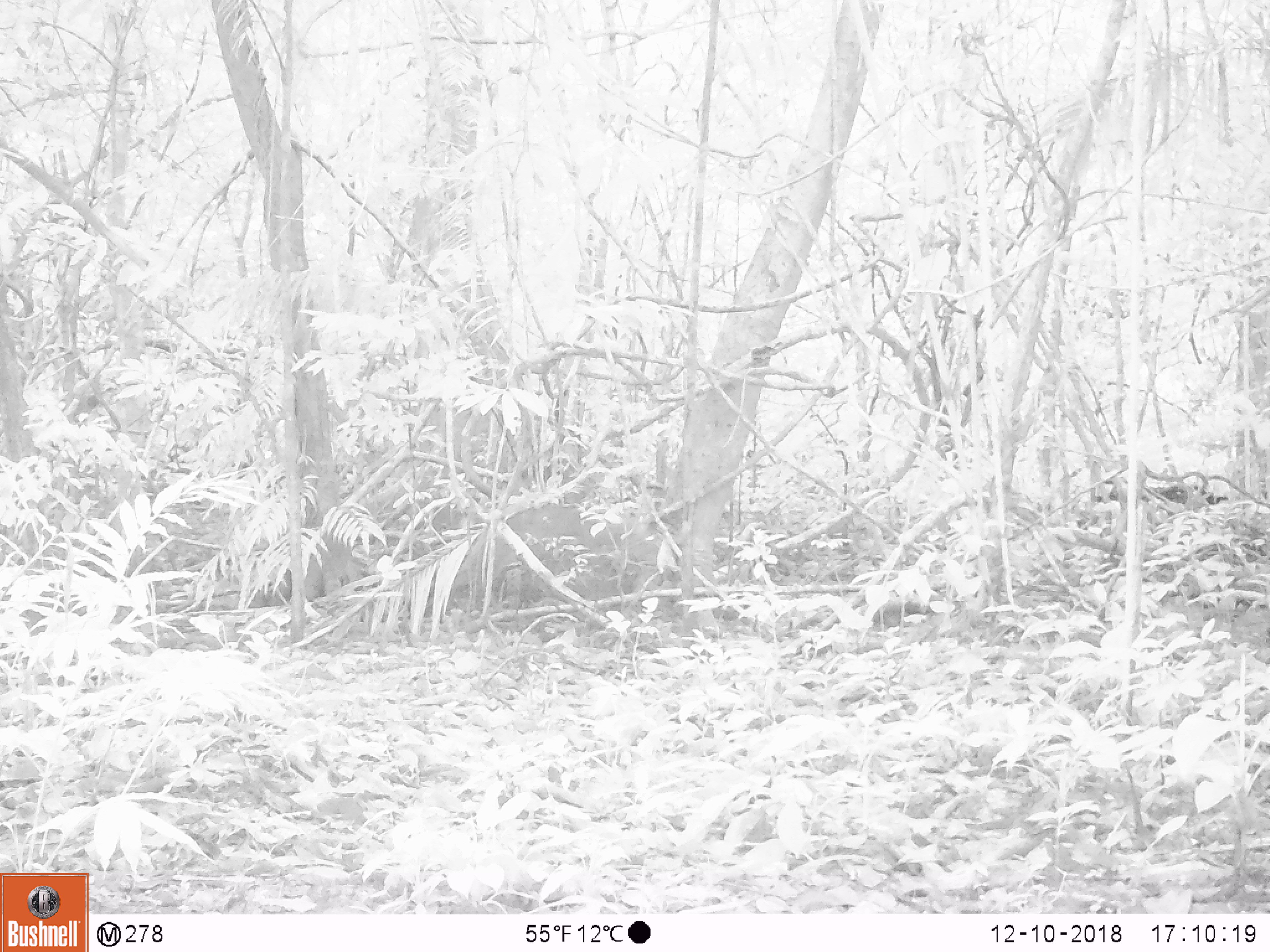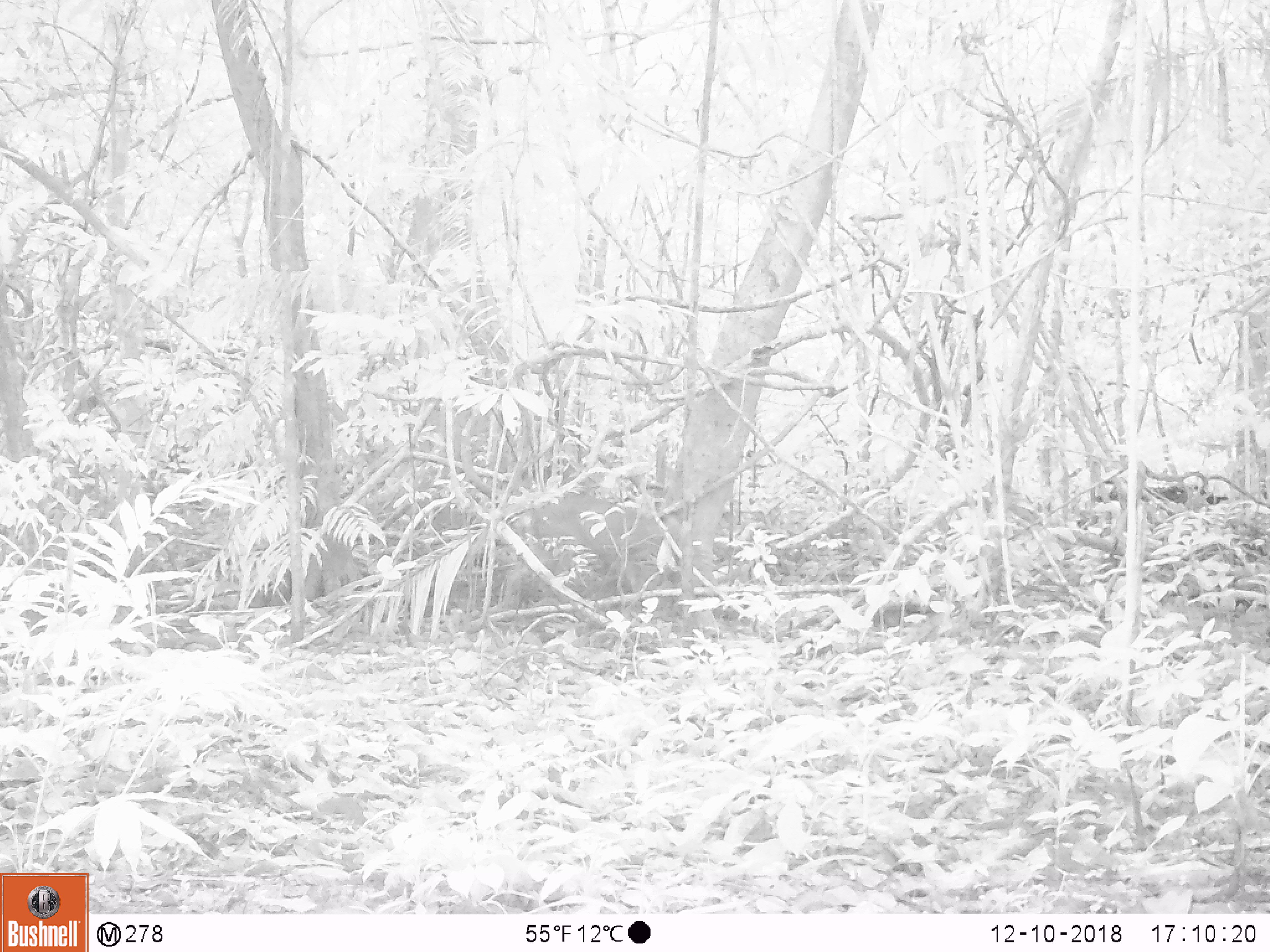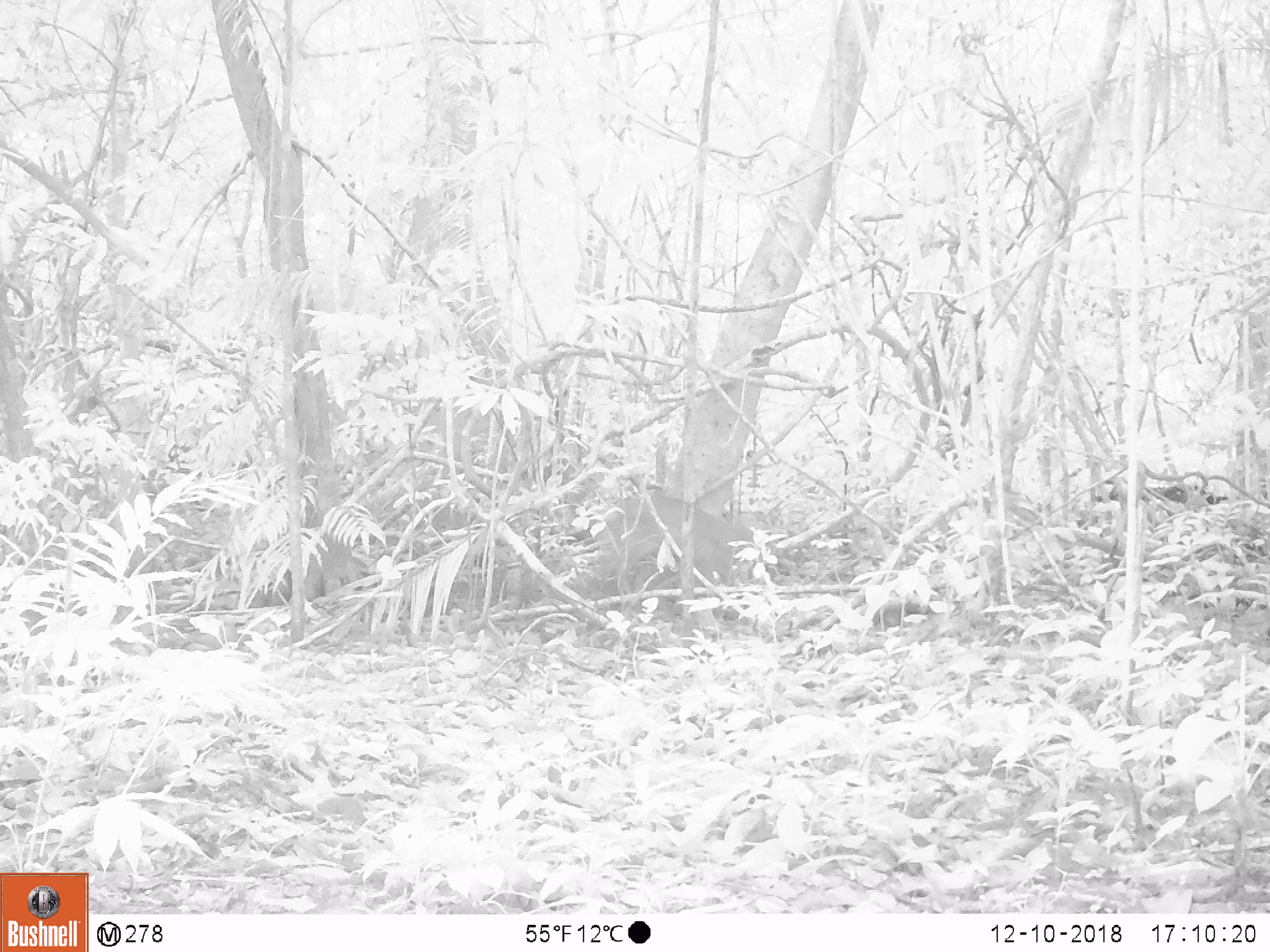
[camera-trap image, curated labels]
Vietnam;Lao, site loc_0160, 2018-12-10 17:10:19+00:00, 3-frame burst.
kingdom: Animalia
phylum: Chordata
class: Mammalia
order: Artiodactyla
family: Cervidae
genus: Muntiacus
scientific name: Muntiacus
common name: muntjacs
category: unidentified muntjac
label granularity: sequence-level